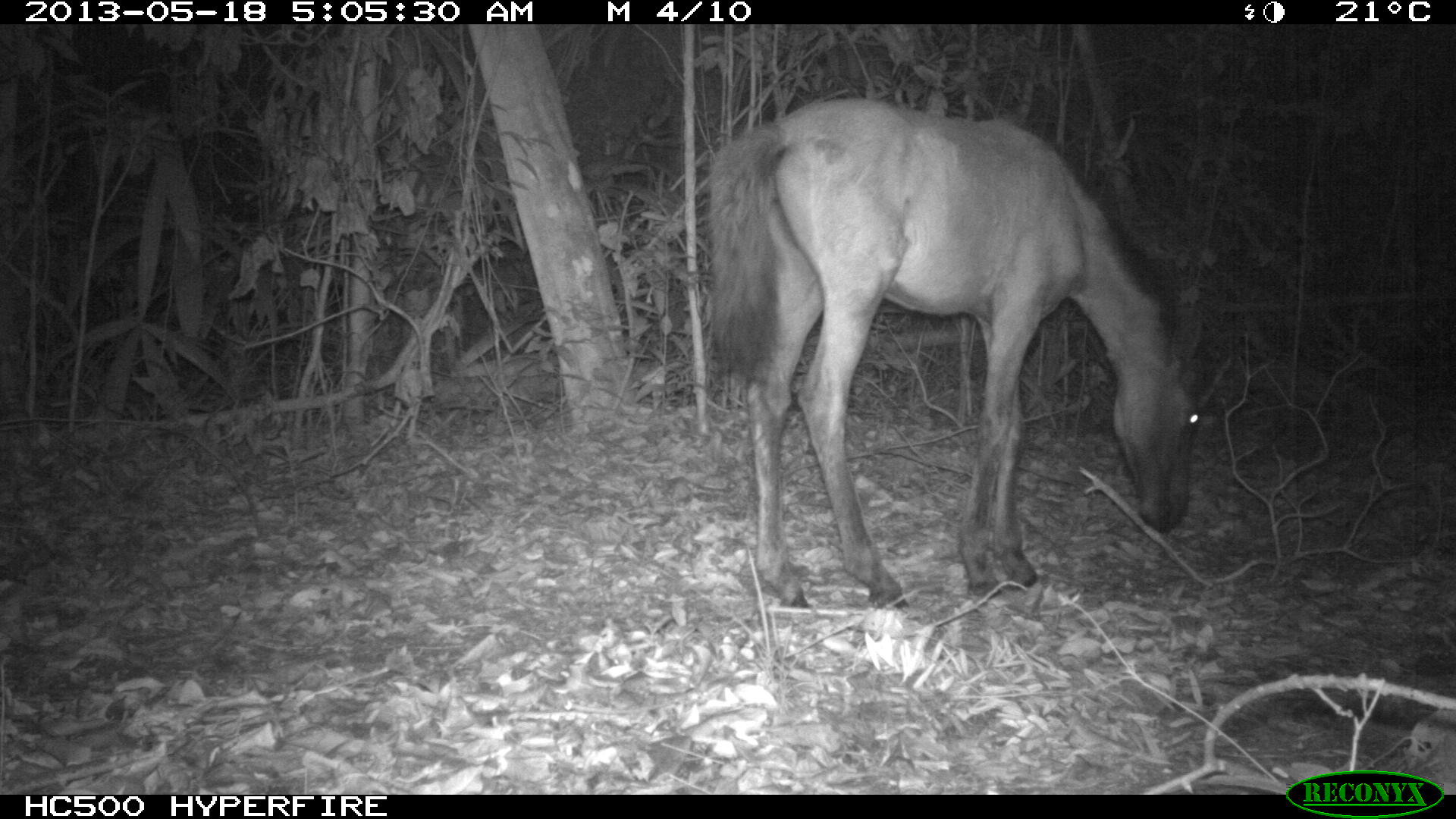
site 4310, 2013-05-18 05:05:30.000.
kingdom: Animalia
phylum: Chordata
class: Mammalia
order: Perissodactyla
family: Equidae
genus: Equus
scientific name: Equus ferus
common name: wild horse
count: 1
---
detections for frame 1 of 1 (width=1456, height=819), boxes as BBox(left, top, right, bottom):
equus ferus: BBox(704, 93, 1203, 612)